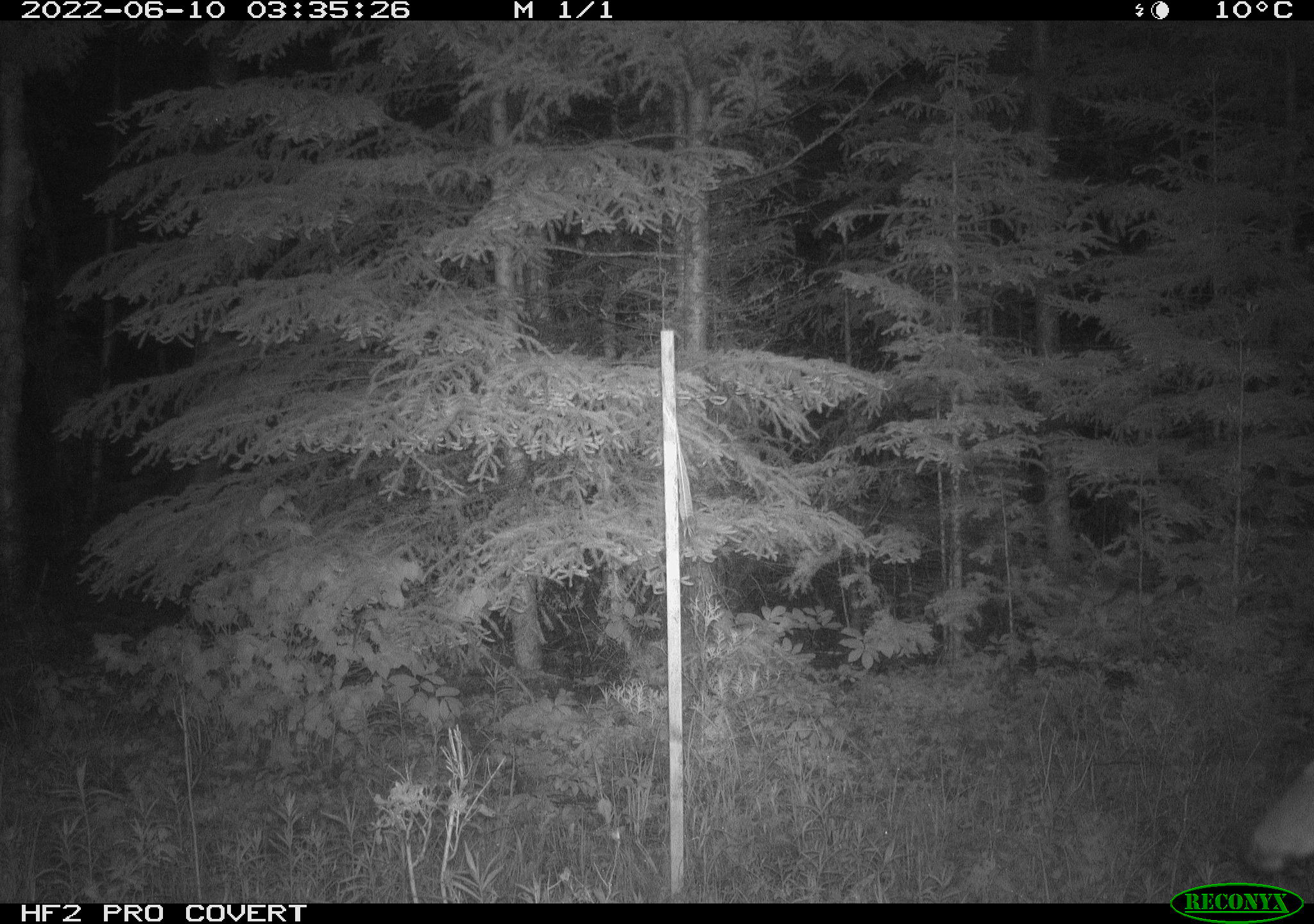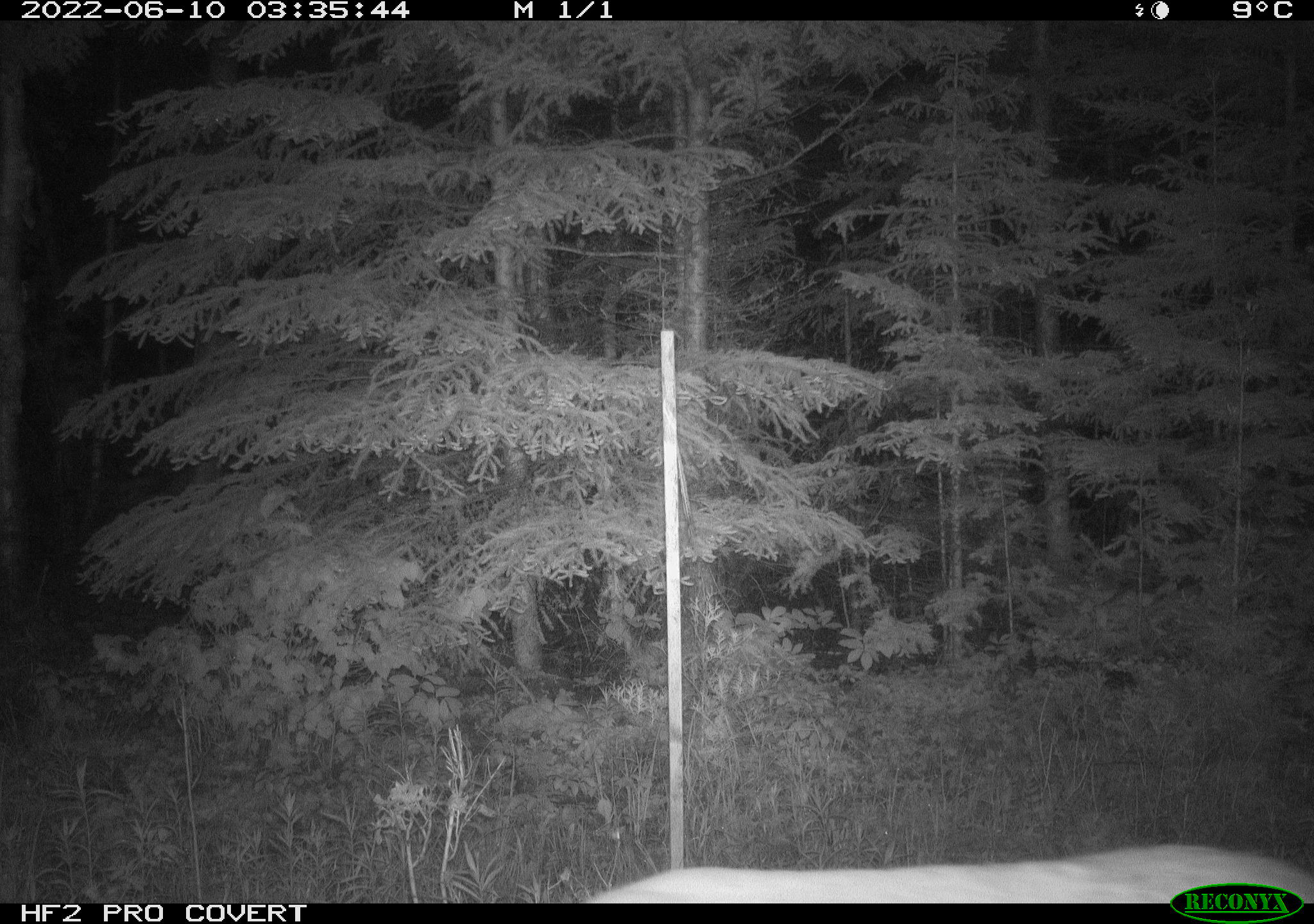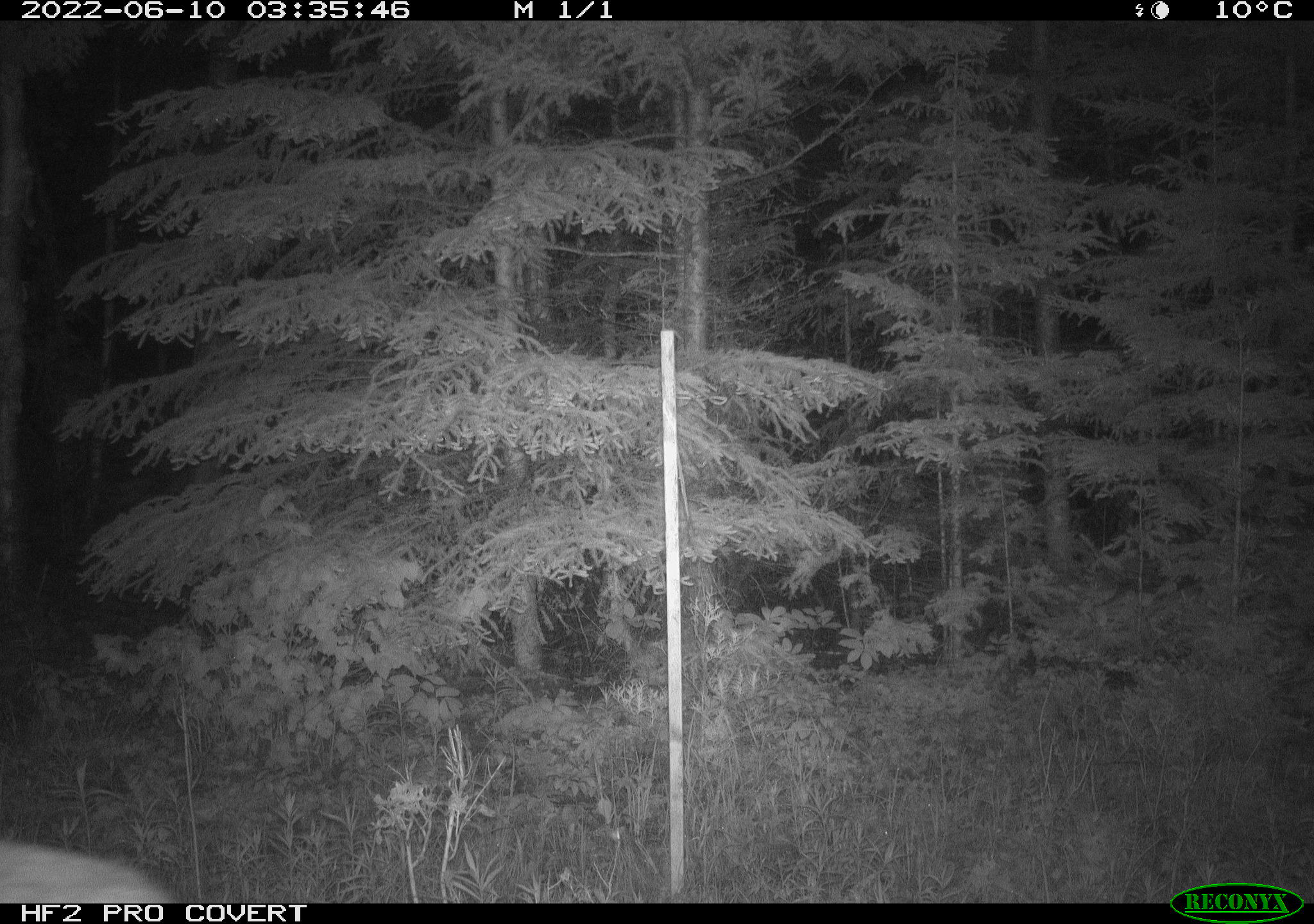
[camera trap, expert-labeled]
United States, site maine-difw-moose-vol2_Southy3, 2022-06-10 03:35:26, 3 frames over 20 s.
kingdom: Animalia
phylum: Chordata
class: Mammalia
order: Artiodactyla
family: Cervidae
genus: Odocoileus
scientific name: Odocoileus virginianus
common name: white-tailed deer